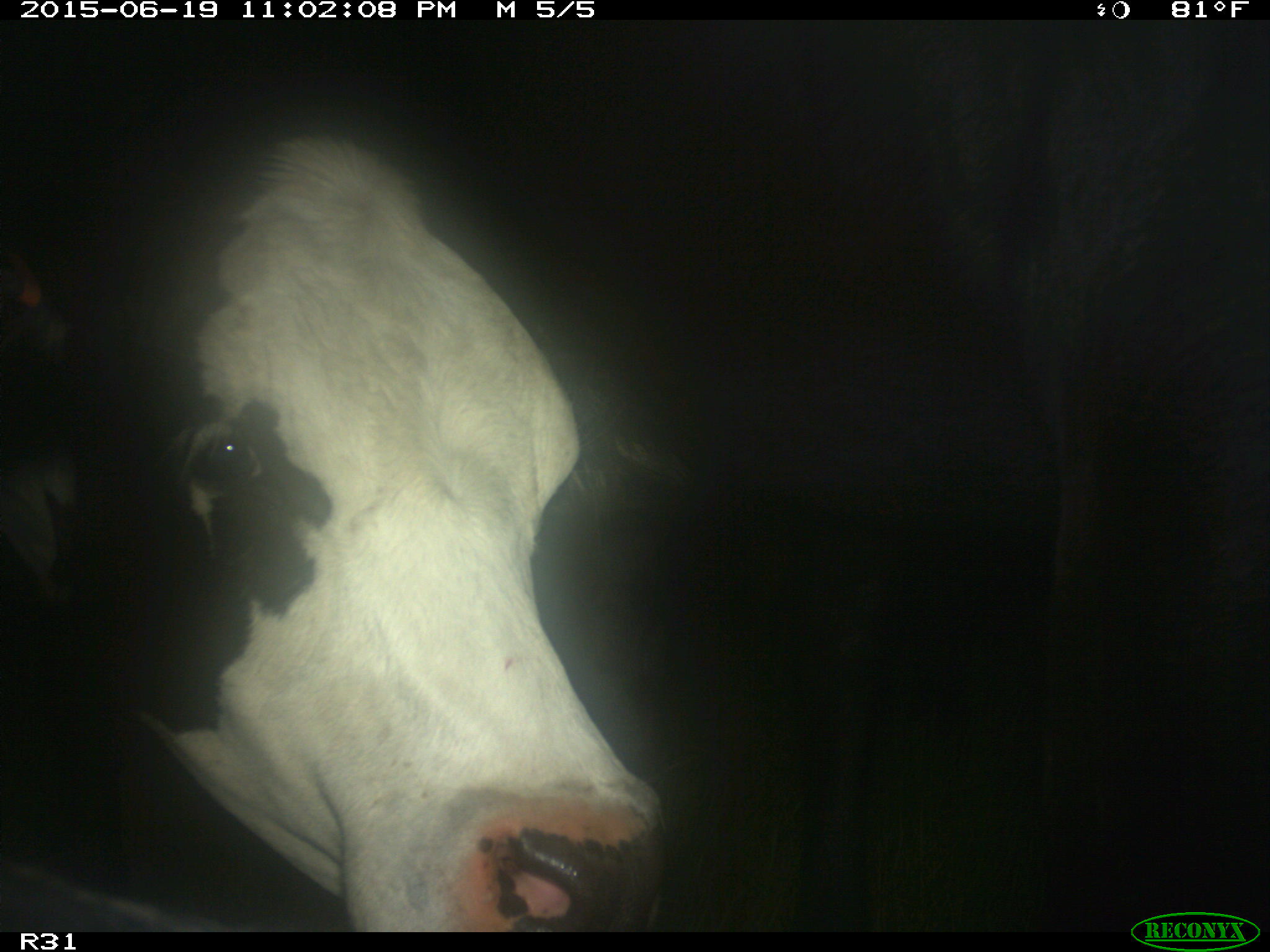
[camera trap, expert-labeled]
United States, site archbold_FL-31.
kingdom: Animalia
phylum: Chordata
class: Mammalia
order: Artiodactyla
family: Bovidae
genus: Bos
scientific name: Bos taurus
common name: domestic cow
Bos taurus (domestic cow).